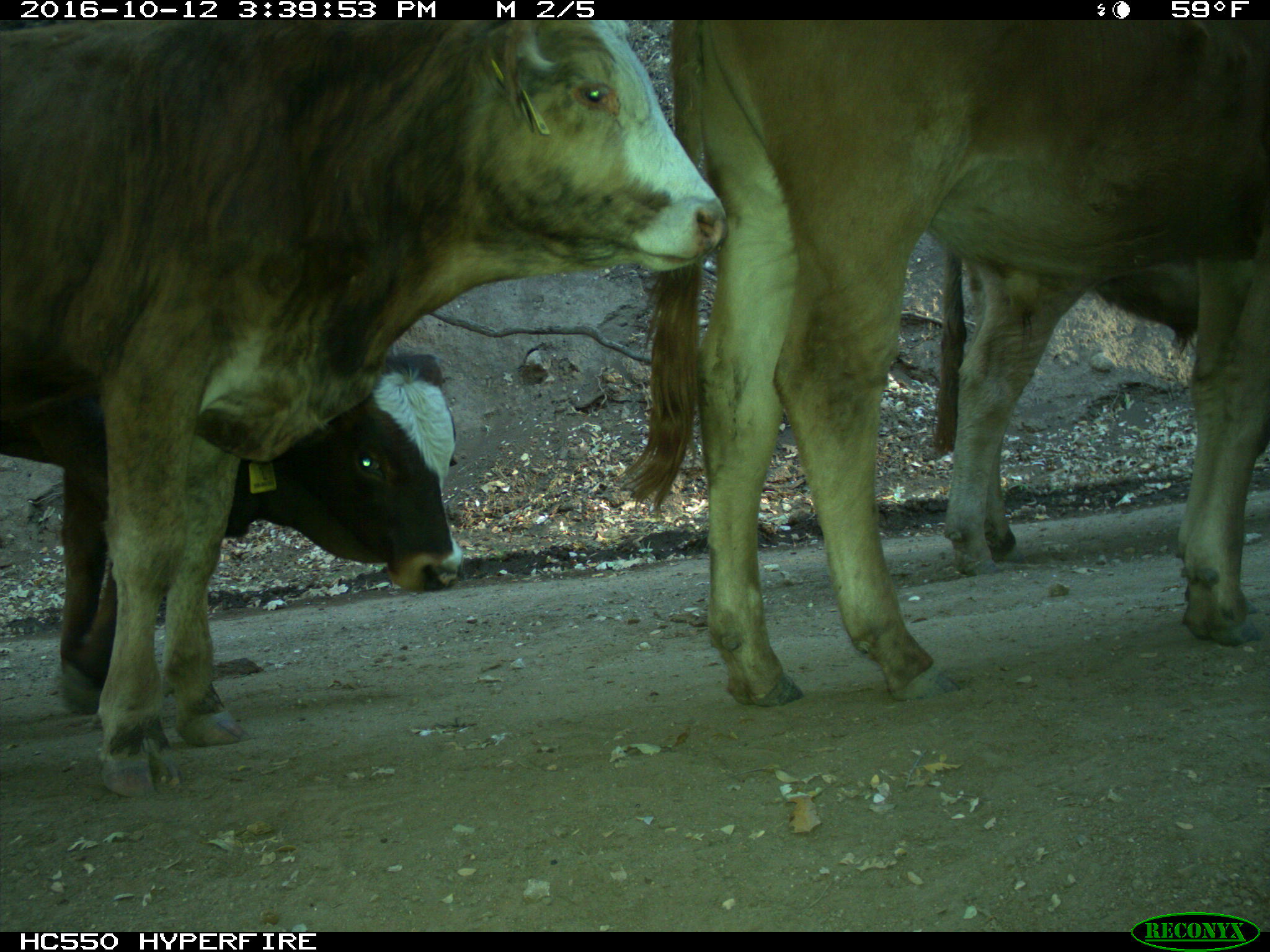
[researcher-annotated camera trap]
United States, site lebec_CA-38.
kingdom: Animalia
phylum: Chordata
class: Mammalia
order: Artiodactyla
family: Bovidae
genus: Bos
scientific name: Bos taurus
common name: domestic cow